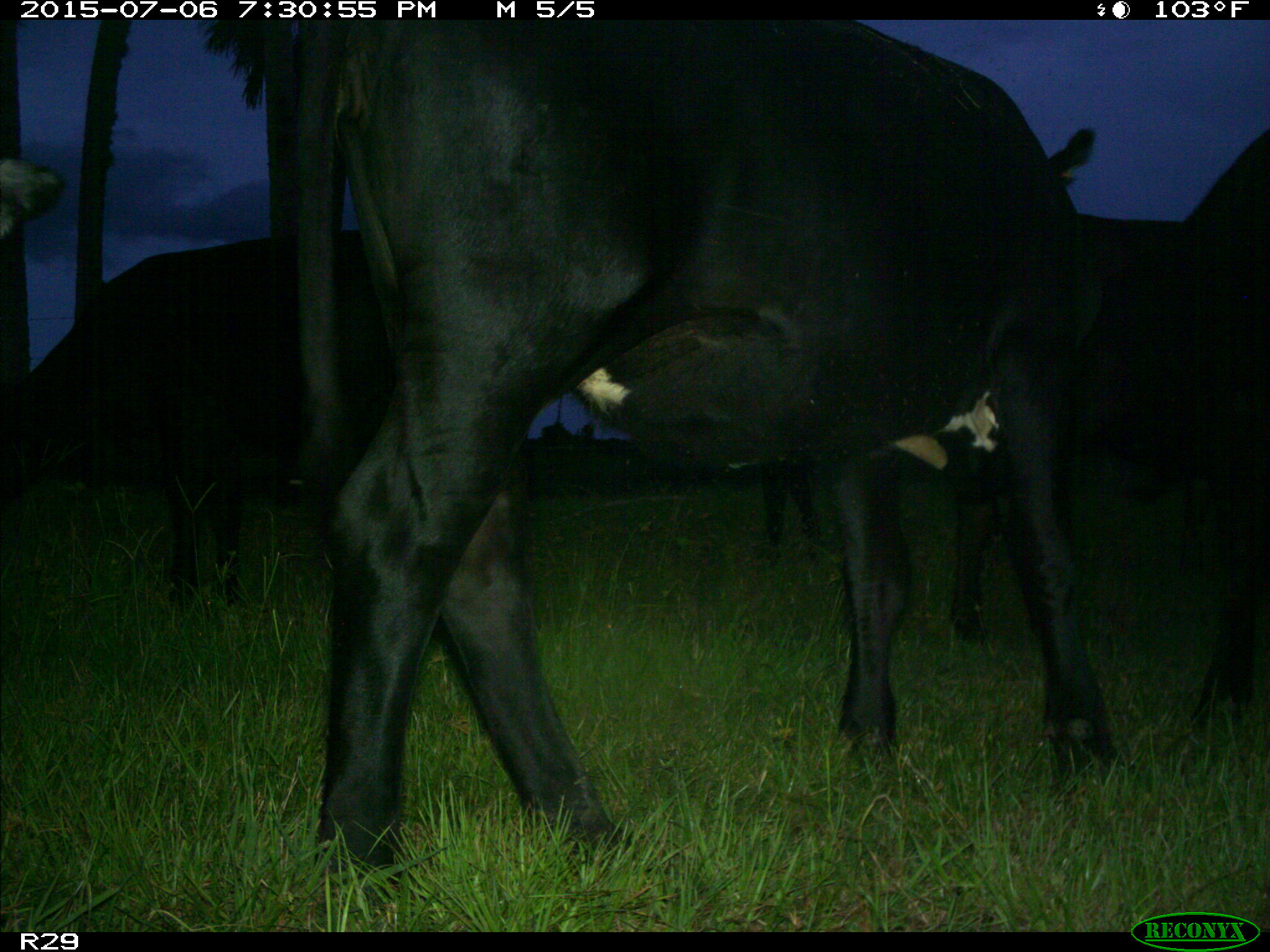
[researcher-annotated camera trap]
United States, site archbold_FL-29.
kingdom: Animalia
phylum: Chordata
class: Mammalia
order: Artiodactyla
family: Bovidae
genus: Bos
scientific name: Bos taurus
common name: domestic cow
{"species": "Bos taurus (domestic cow)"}